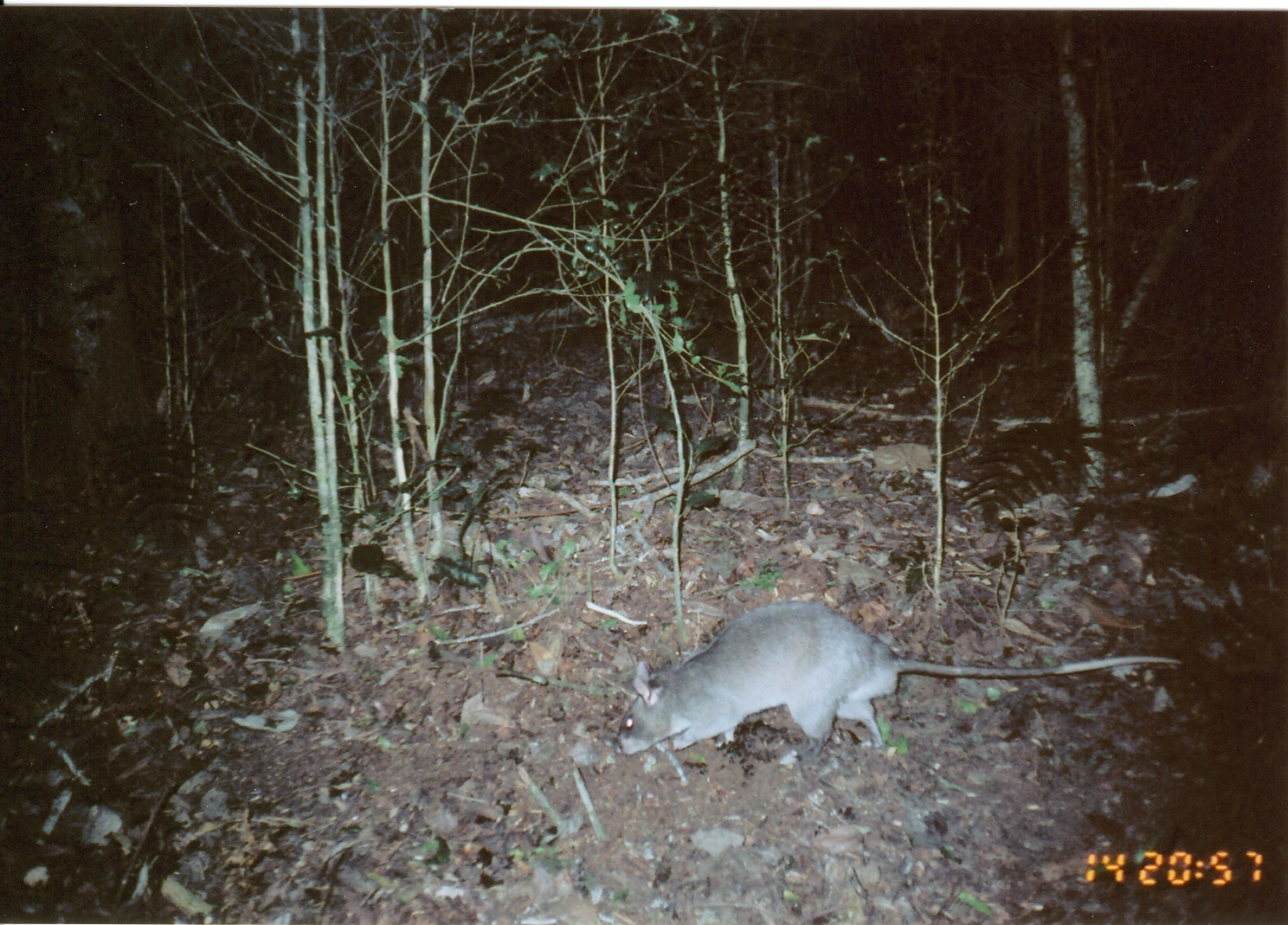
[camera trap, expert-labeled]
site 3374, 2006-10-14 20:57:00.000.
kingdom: Animalia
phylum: Chordata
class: Mammalia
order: Rodentia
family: Nesomyidae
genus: Cricetomys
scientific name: Cricetomys gambianus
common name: african giant pouched rat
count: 1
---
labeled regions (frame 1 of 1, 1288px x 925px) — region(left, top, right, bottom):
cricetomys gambianus: region(615, 591, 1180, 766)